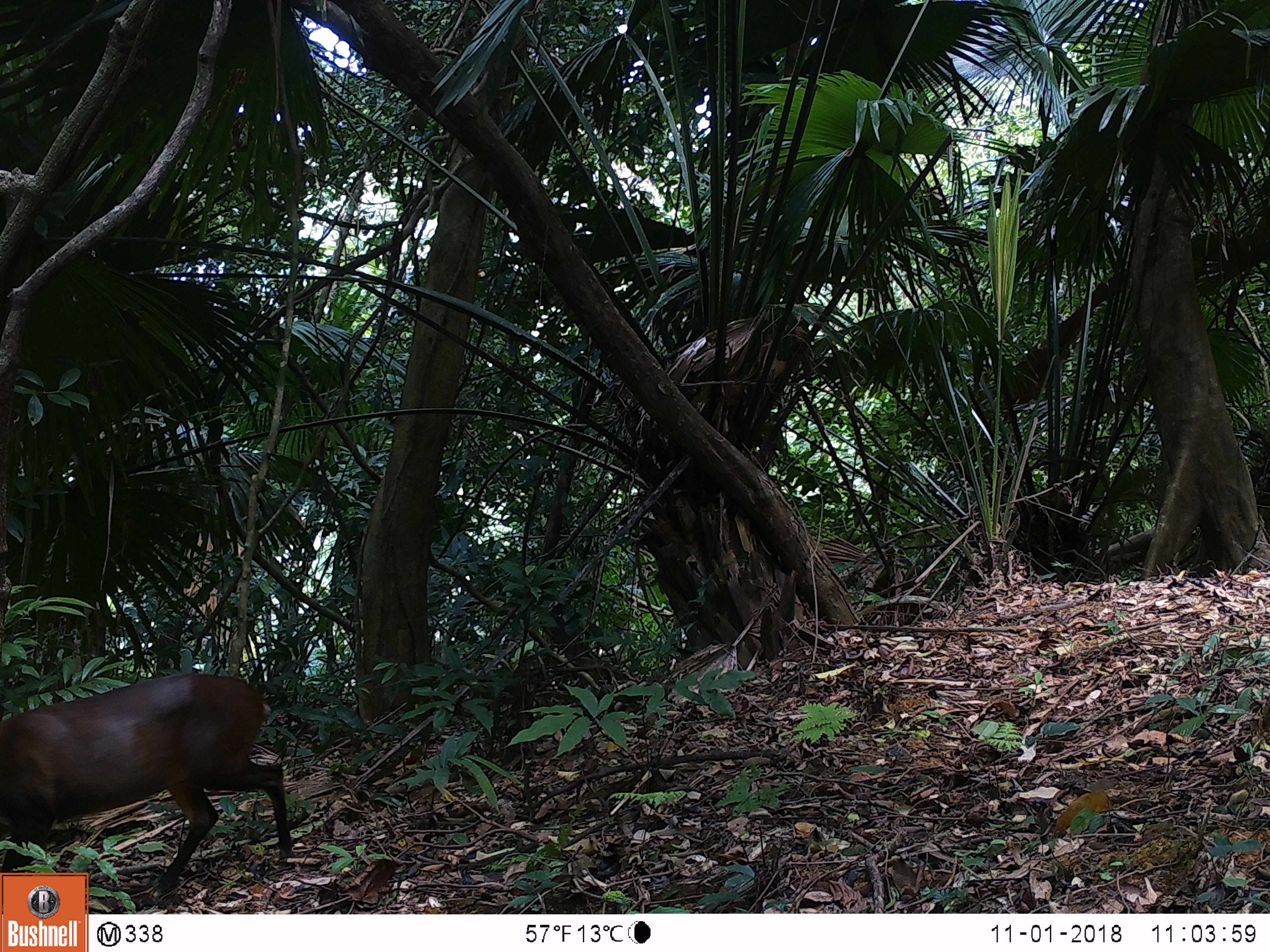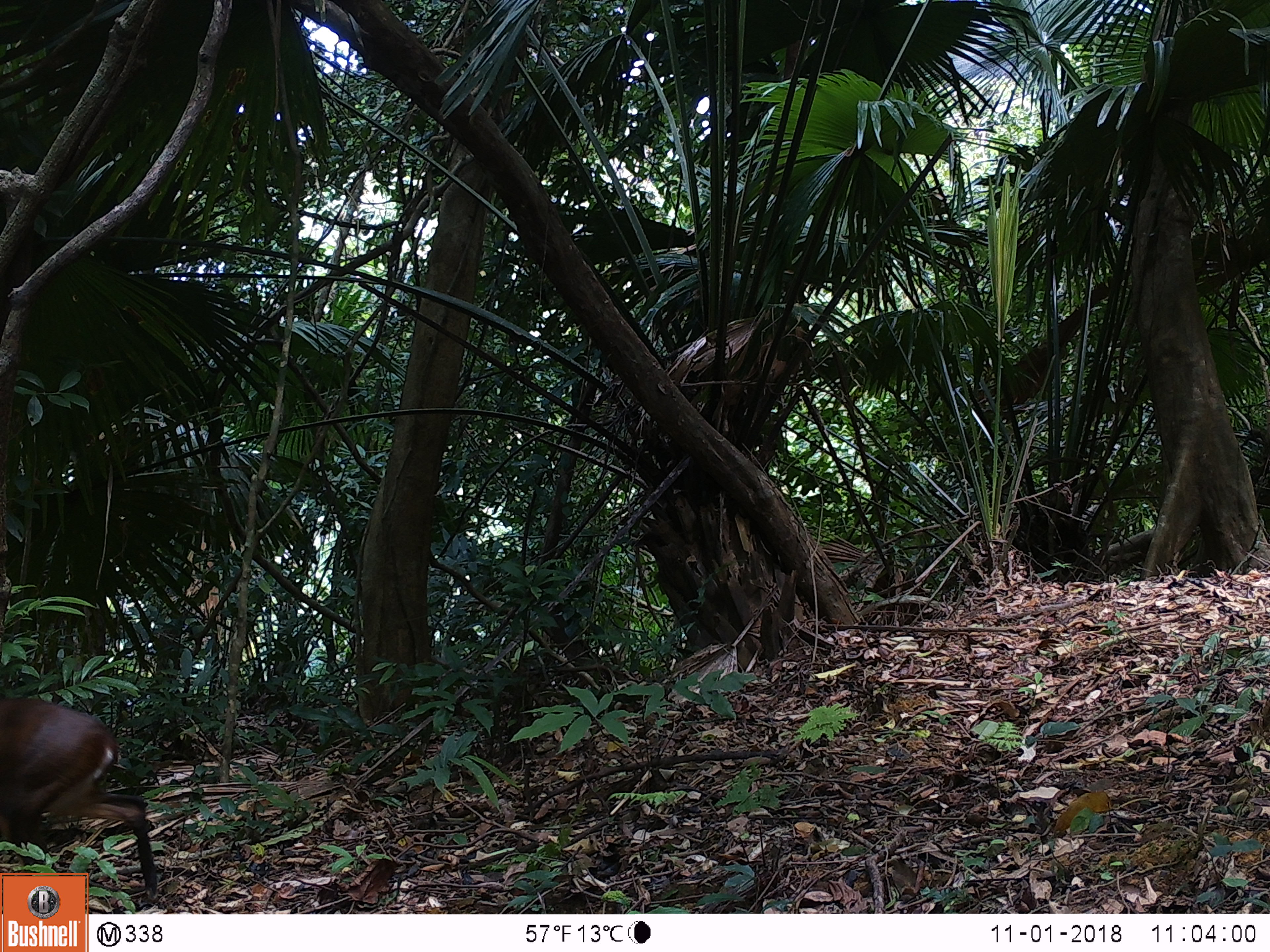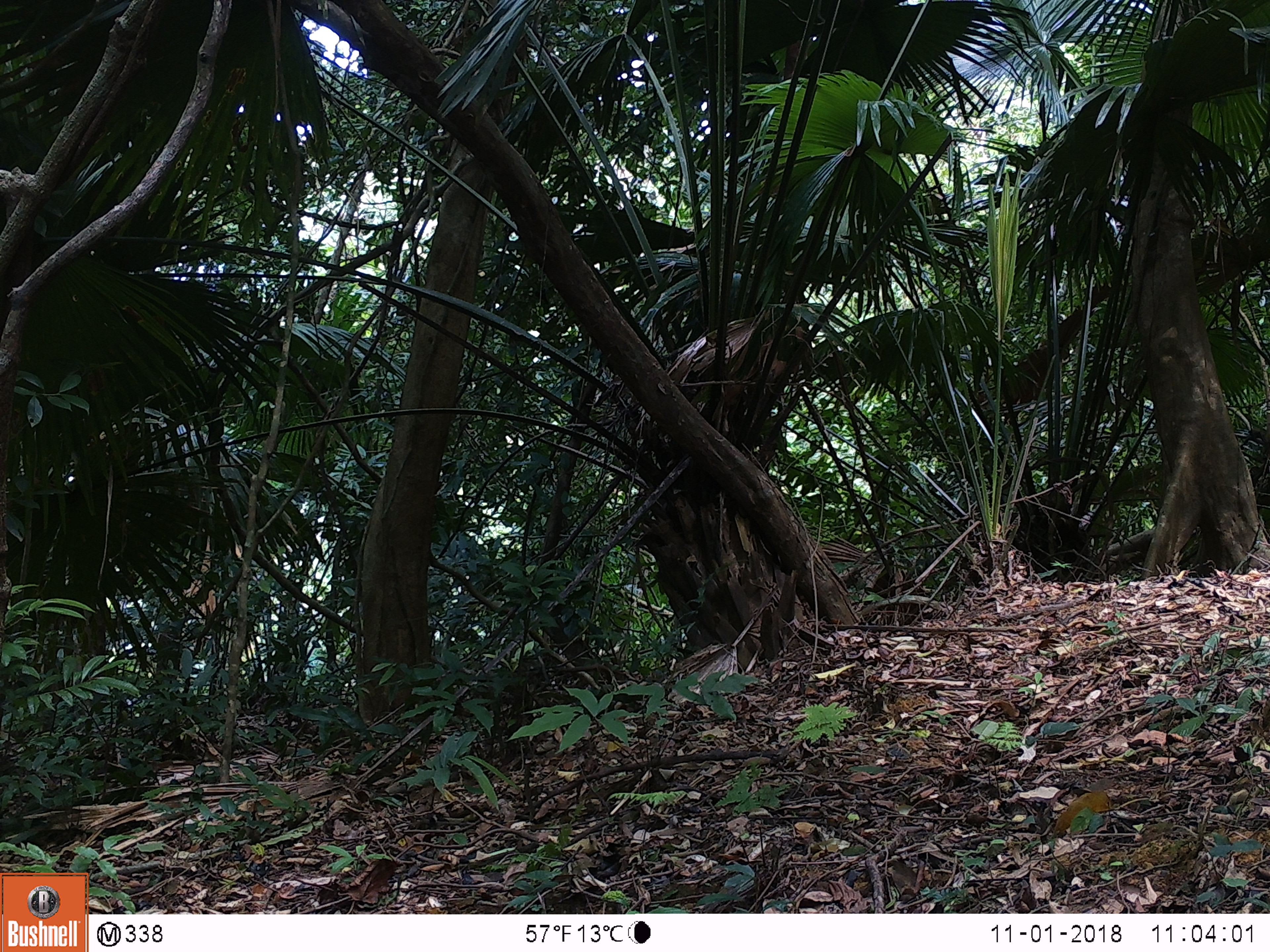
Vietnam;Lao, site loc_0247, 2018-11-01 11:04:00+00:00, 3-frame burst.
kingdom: Animalia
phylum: Chordata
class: Mammalia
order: Artiodactyla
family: Cervidae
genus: Muntiacus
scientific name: Muntiacus vuquangensis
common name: large-antlered muntjac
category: large antlered muntjac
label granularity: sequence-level